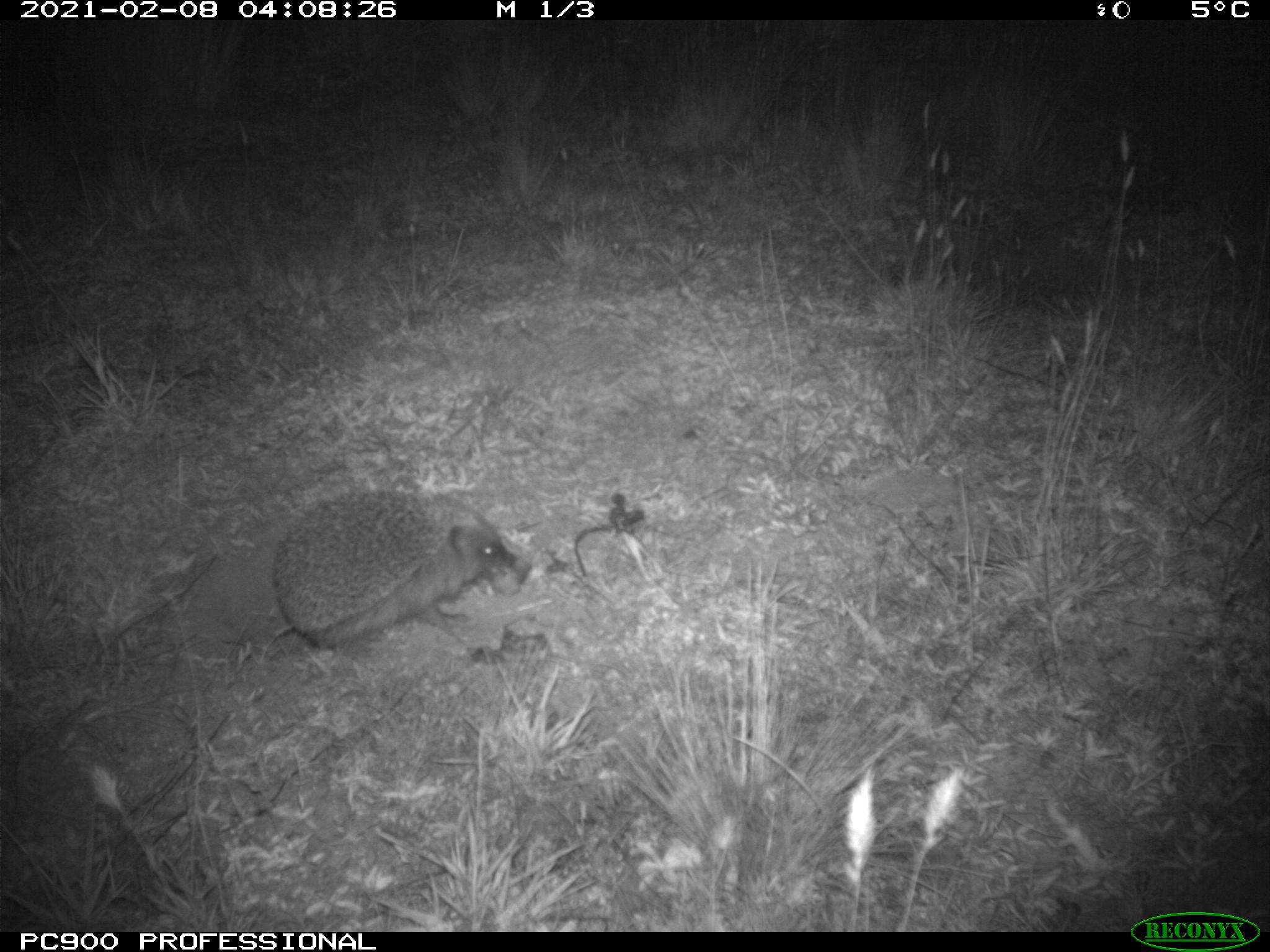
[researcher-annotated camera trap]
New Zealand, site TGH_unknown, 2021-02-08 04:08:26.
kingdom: Animalia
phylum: Chordata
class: Mammalia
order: Eulipotyphla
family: Erinaceidae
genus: Erinaceus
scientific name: Erinaceus europaeus europaeus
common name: european hedgehog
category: hedgehog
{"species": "hedgehog (european hedgehog) (Erinaceus europaeus europaeus)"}